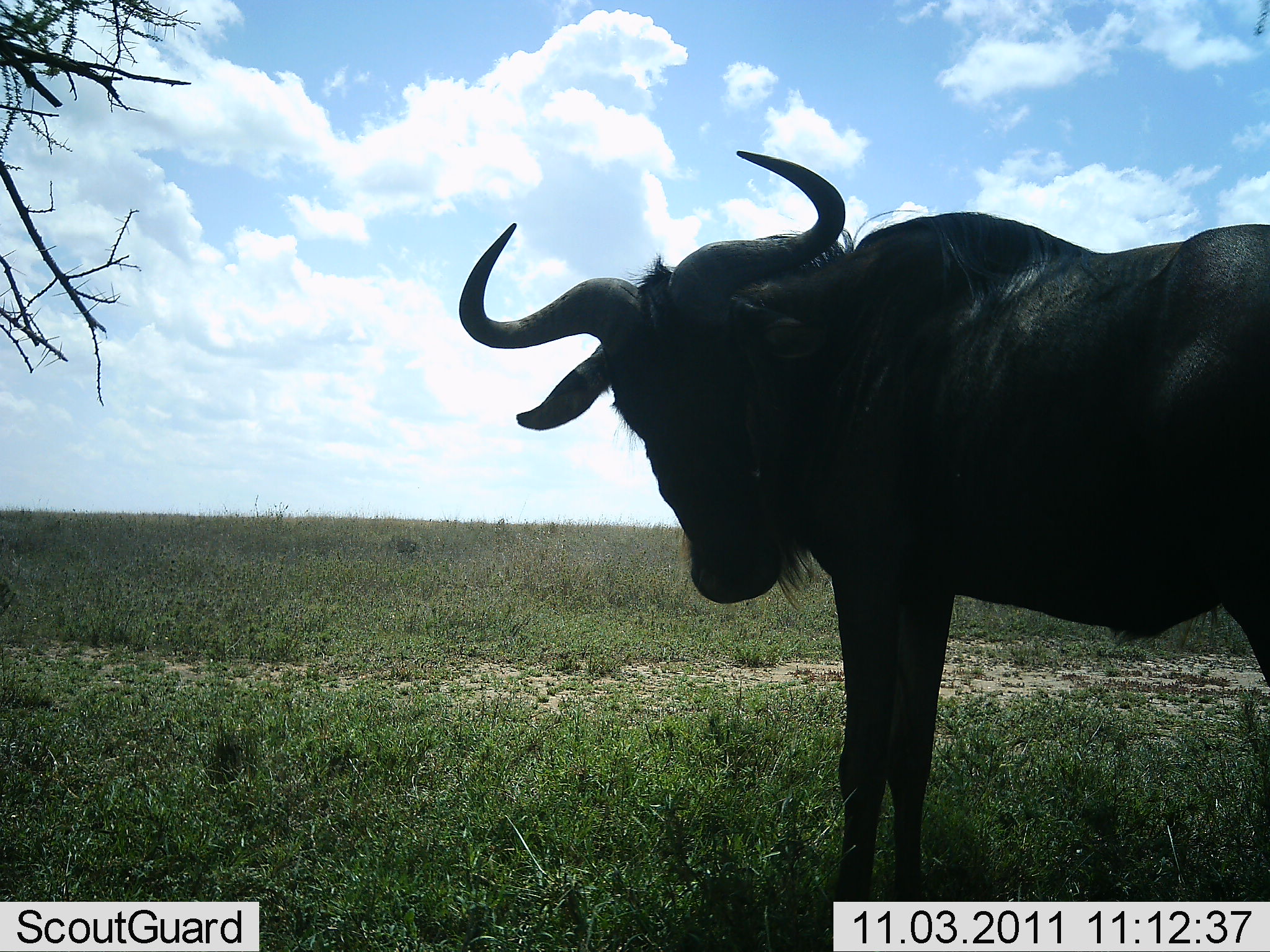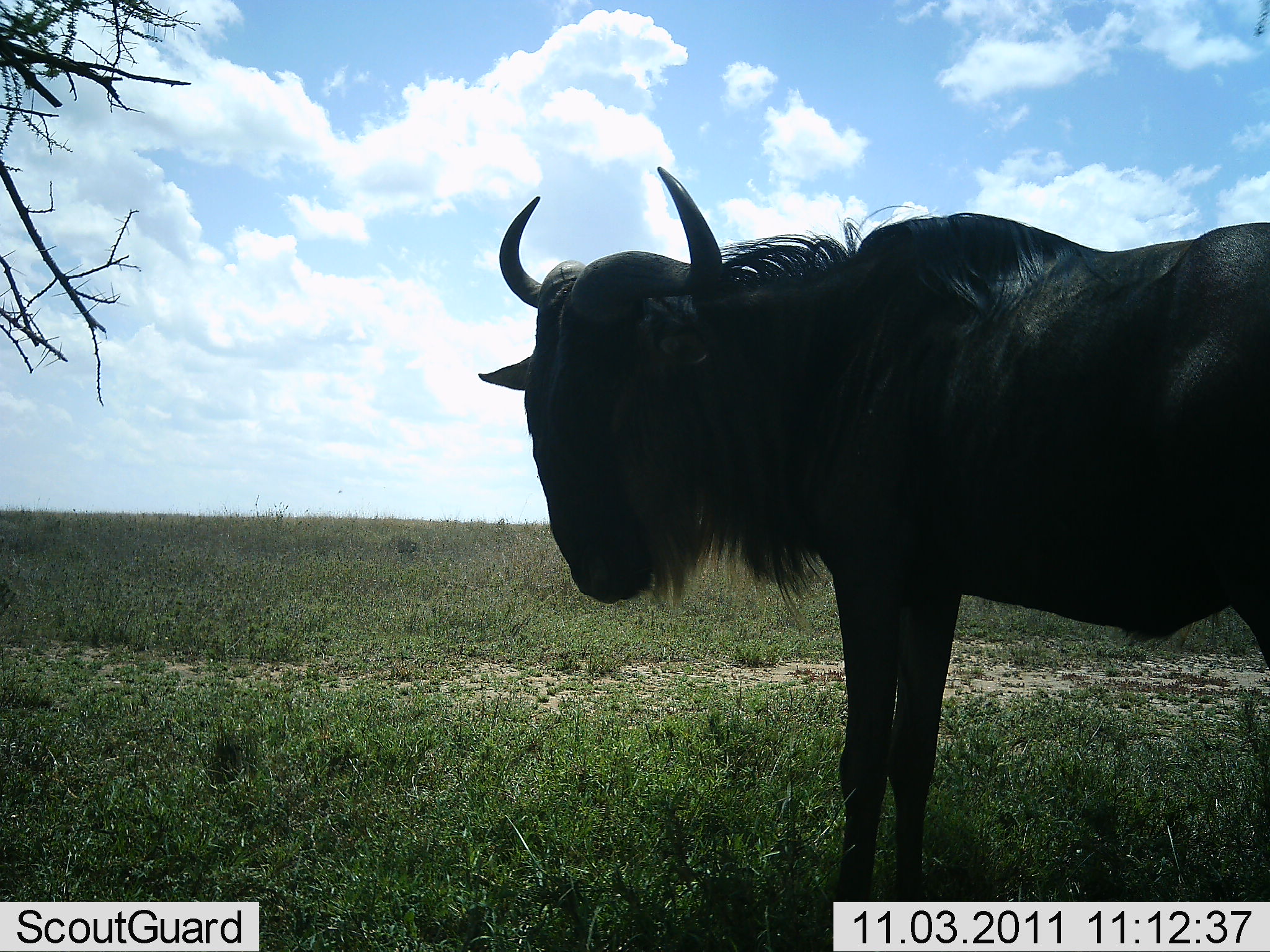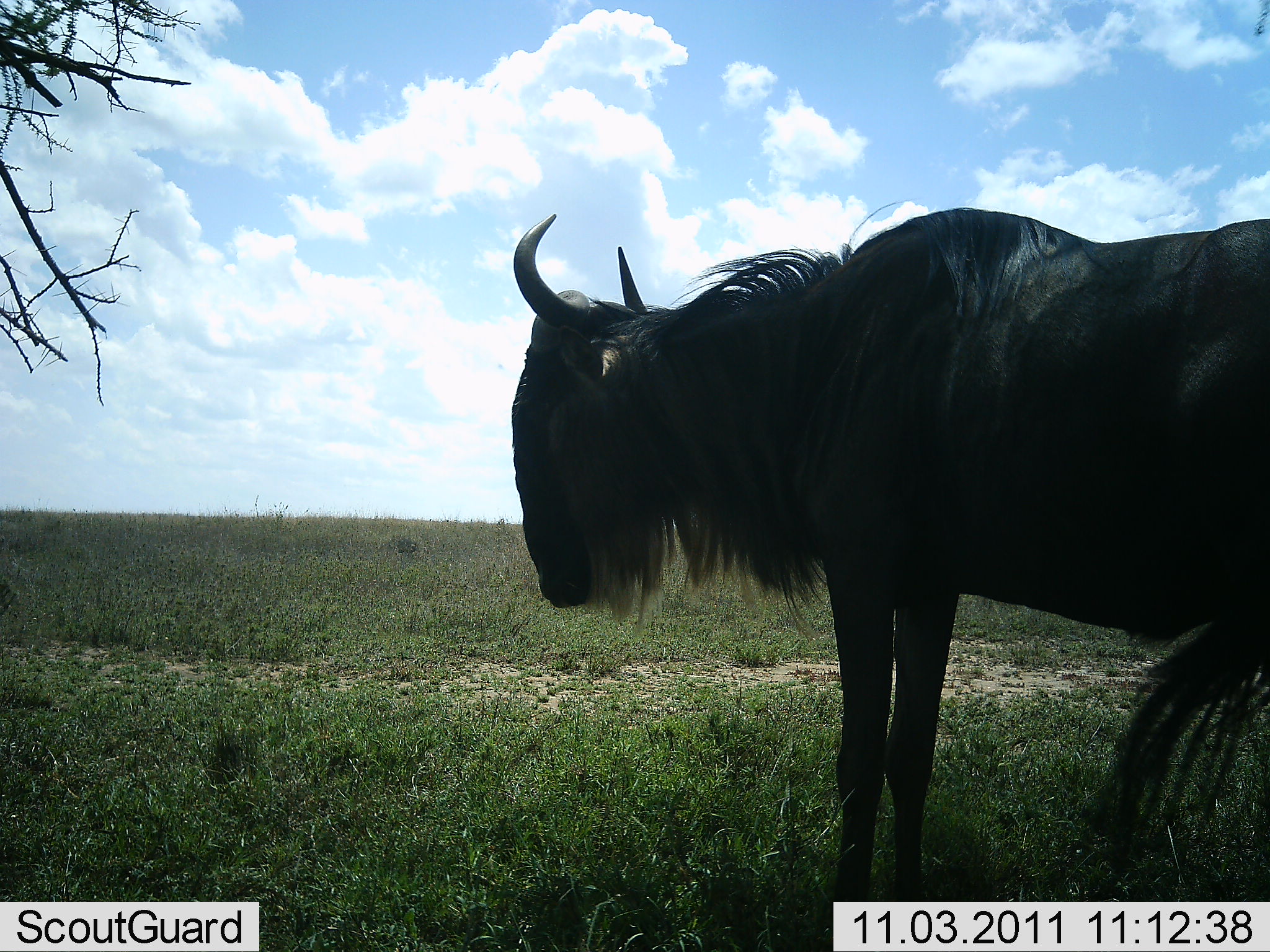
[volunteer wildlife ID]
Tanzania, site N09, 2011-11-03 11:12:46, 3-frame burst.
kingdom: Animalia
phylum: Chordata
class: Mammalia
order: Artiodactyla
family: Bovidae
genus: Connochaetes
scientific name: Connochaetes taurinus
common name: blue wildebeest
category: wildebeest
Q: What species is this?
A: Wildebeest (blue wildebeest) (Connochaetes taurinus).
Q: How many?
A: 1.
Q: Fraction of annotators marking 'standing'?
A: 100%.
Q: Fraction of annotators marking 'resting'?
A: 0%.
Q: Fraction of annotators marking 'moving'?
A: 0%.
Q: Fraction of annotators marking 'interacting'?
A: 0%.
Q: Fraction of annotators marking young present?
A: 0%.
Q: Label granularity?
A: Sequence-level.